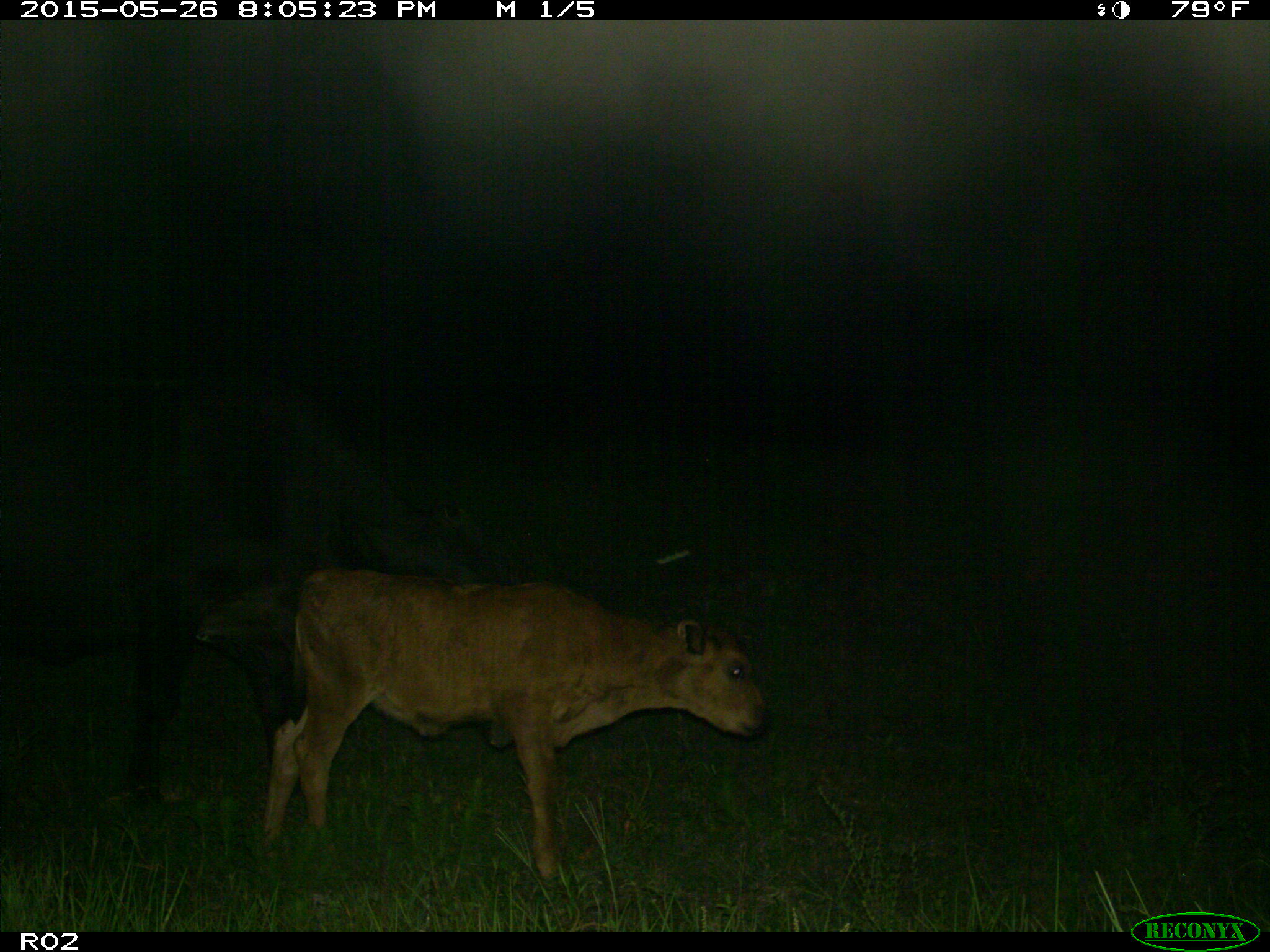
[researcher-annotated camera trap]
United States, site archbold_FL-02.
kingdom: Animalia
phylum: Chordata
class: Mammalia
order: Artiodactyla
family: Bovidae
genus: Bos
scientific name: Bos taurus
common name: domestic cow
Bos taurus (domestic cow).